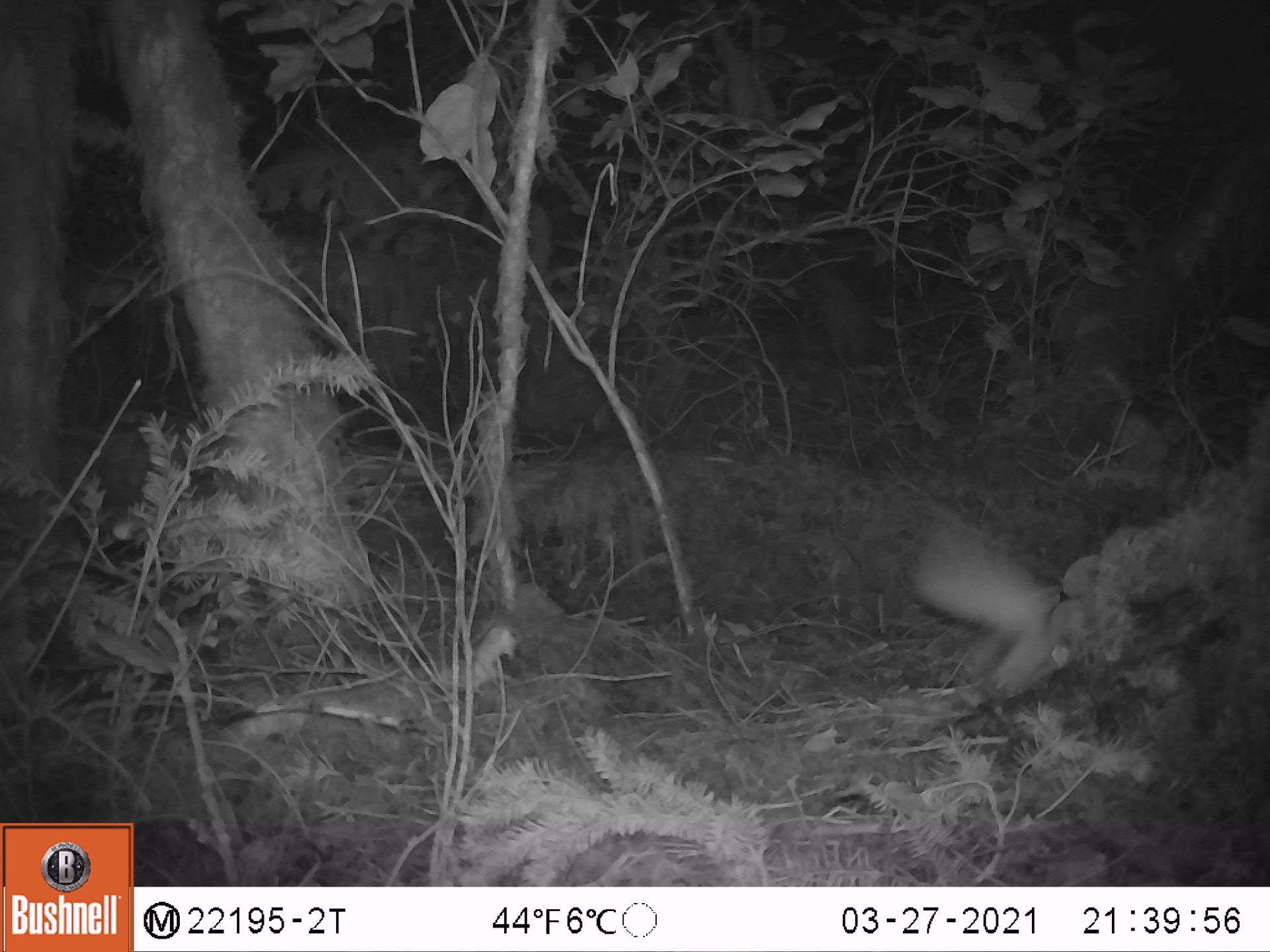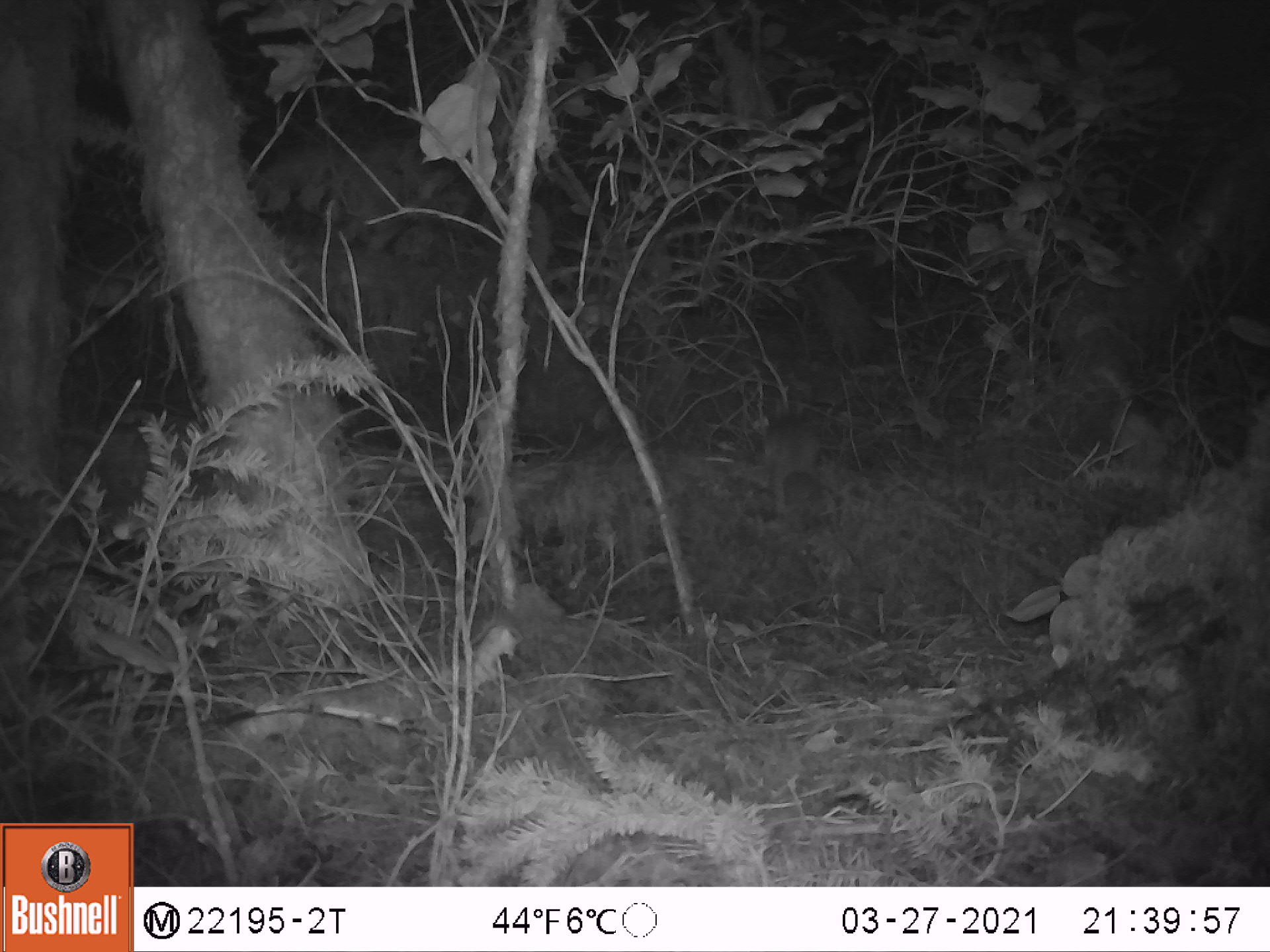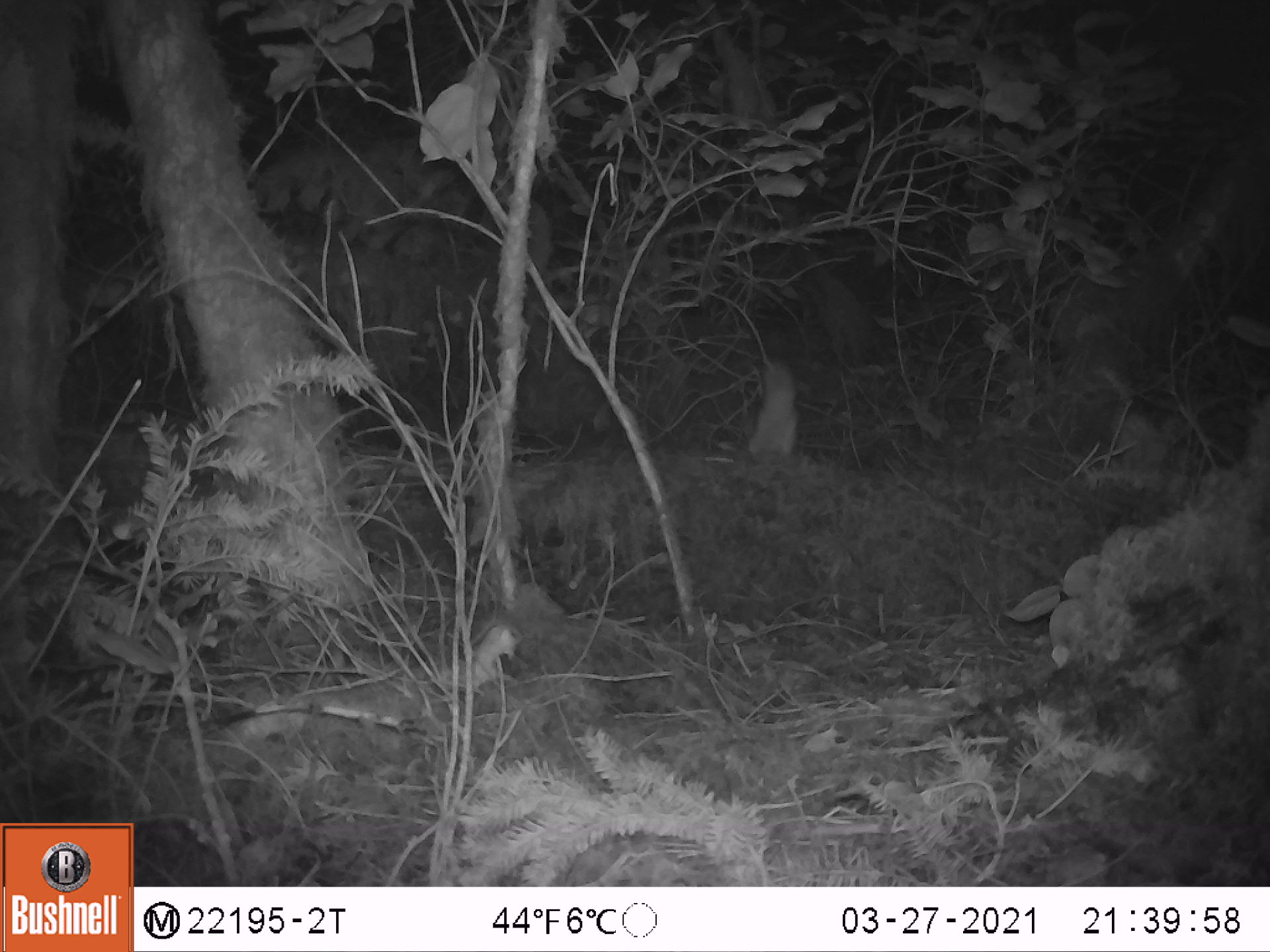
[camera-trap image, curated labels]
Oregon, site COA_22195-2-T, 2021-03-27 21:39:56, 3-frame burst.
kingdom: Animalia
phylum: Chordata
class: Mammalia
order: Rodentia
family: Sciuridae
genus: Glaucomys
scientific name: Glaucomys oregonensis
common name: humboldt's flying squirrel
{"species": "humboldt's flying squirrel (Glaucomys oregonensis)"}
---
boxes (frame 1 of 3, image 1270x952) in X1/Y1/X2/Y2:
humboldt's flying squirrel: 882/507/1103/743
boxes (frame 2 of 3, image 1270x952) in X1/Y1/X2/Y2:
humboldt's flying squirrel: 711/397/868/532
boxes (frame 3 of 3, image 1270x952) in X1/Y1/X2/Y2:
humboldt's flying squirrel: 724/345/822/480